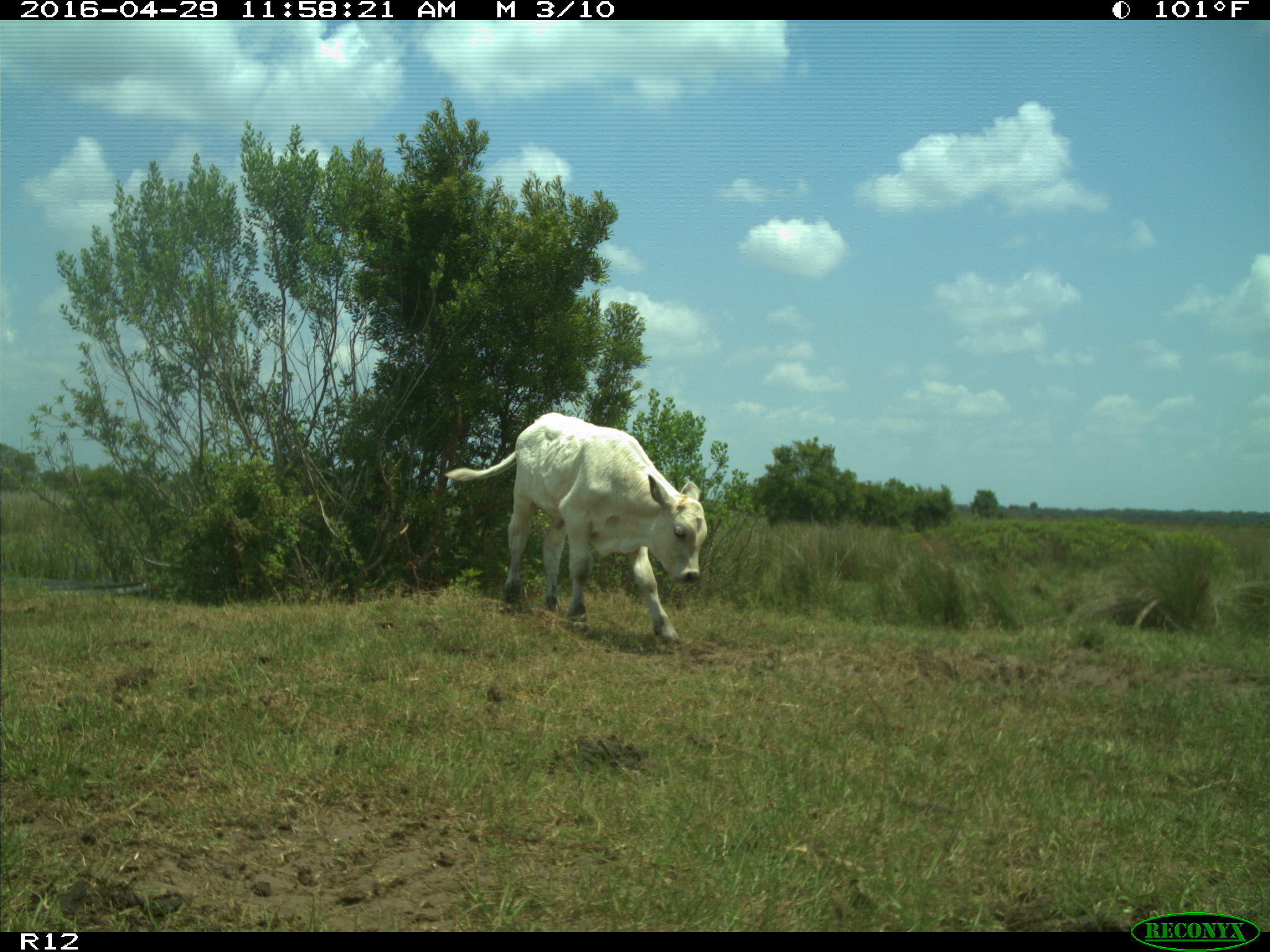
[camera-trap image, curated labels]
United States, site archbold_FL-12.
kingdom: Animalia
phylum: Chordata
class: Mammalia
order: Artiodactyla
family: Bovidae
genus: Bos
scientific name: Bos taurus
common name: domestic cow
Bos taurus (domestic cow).